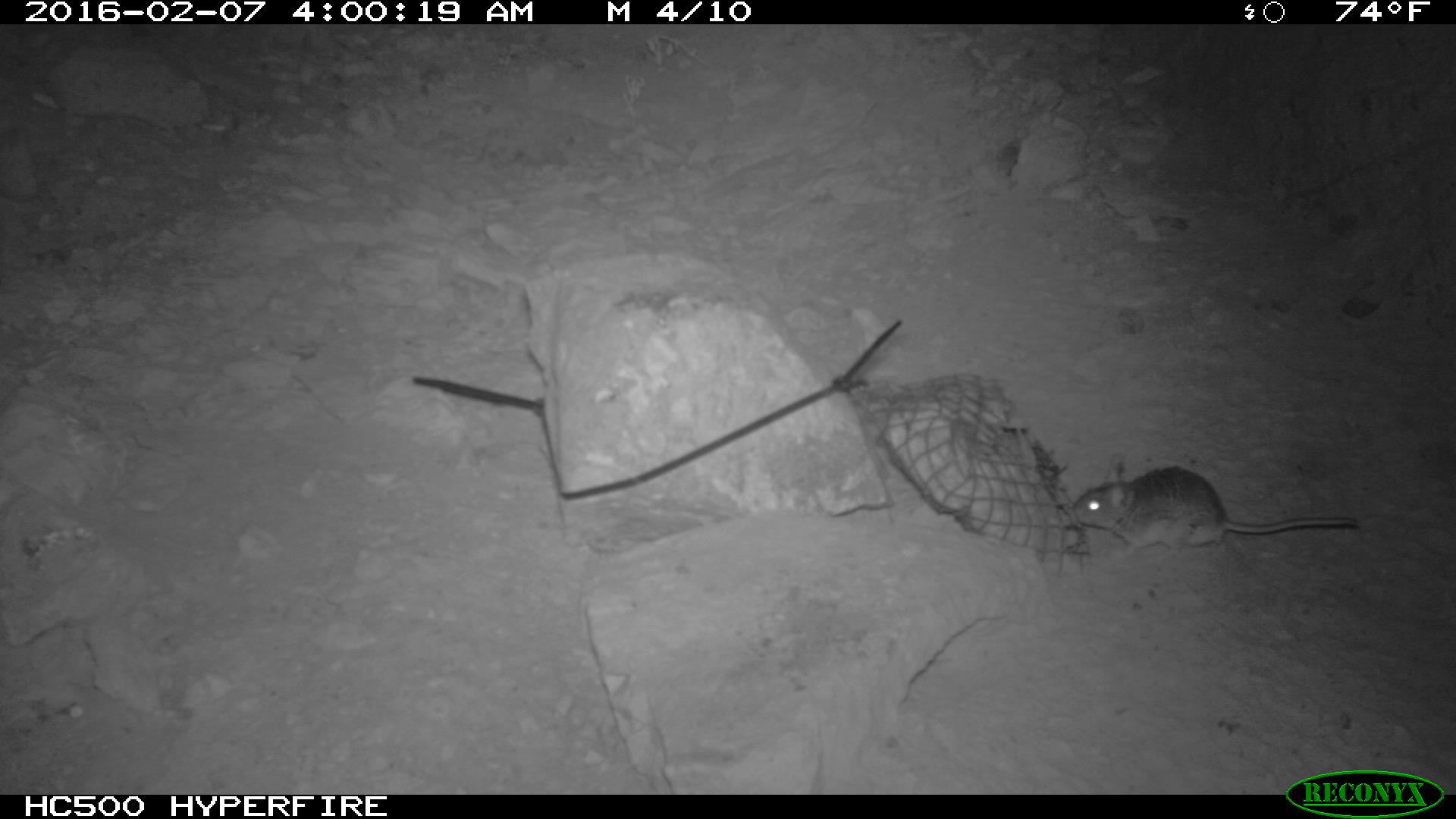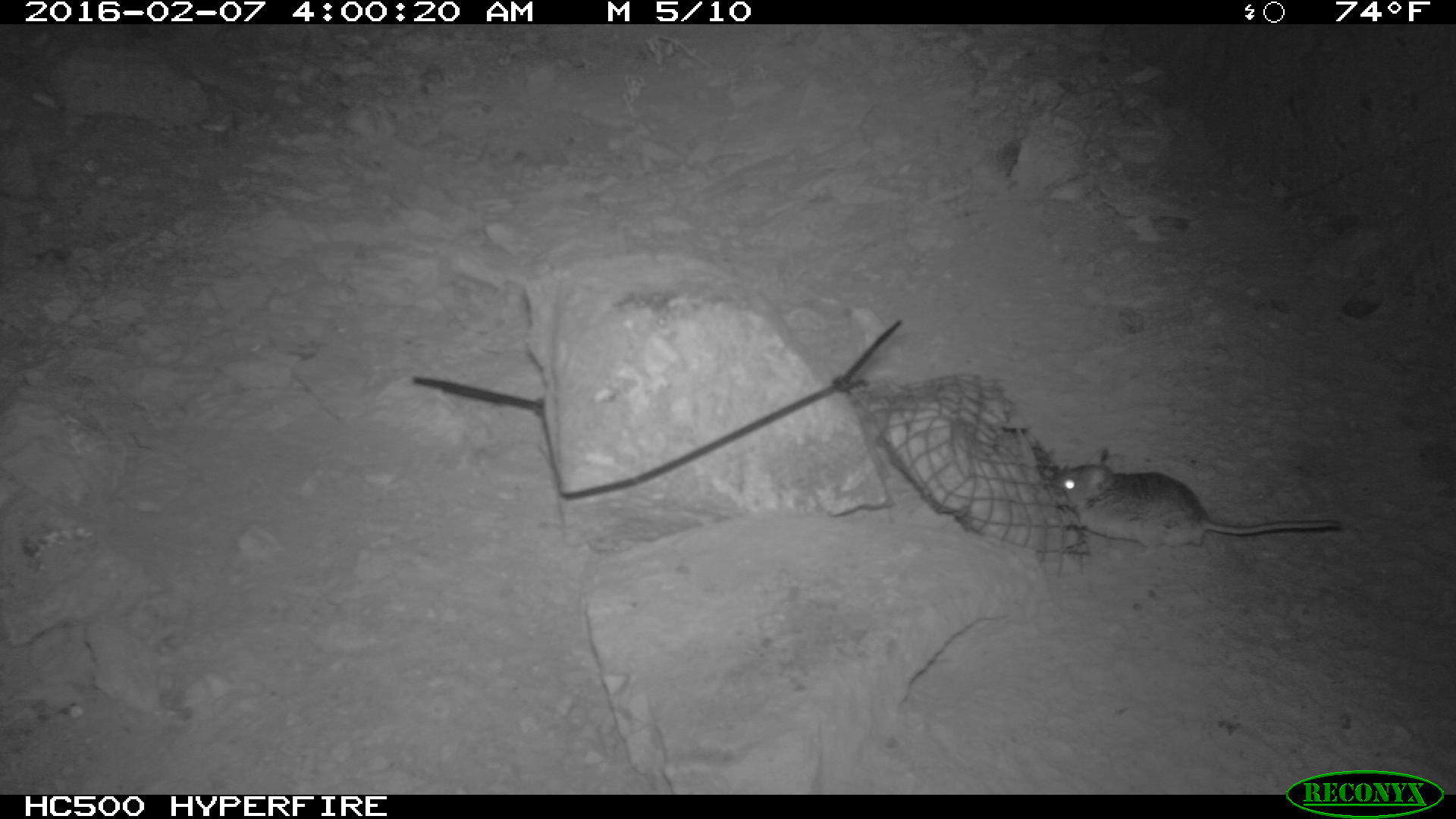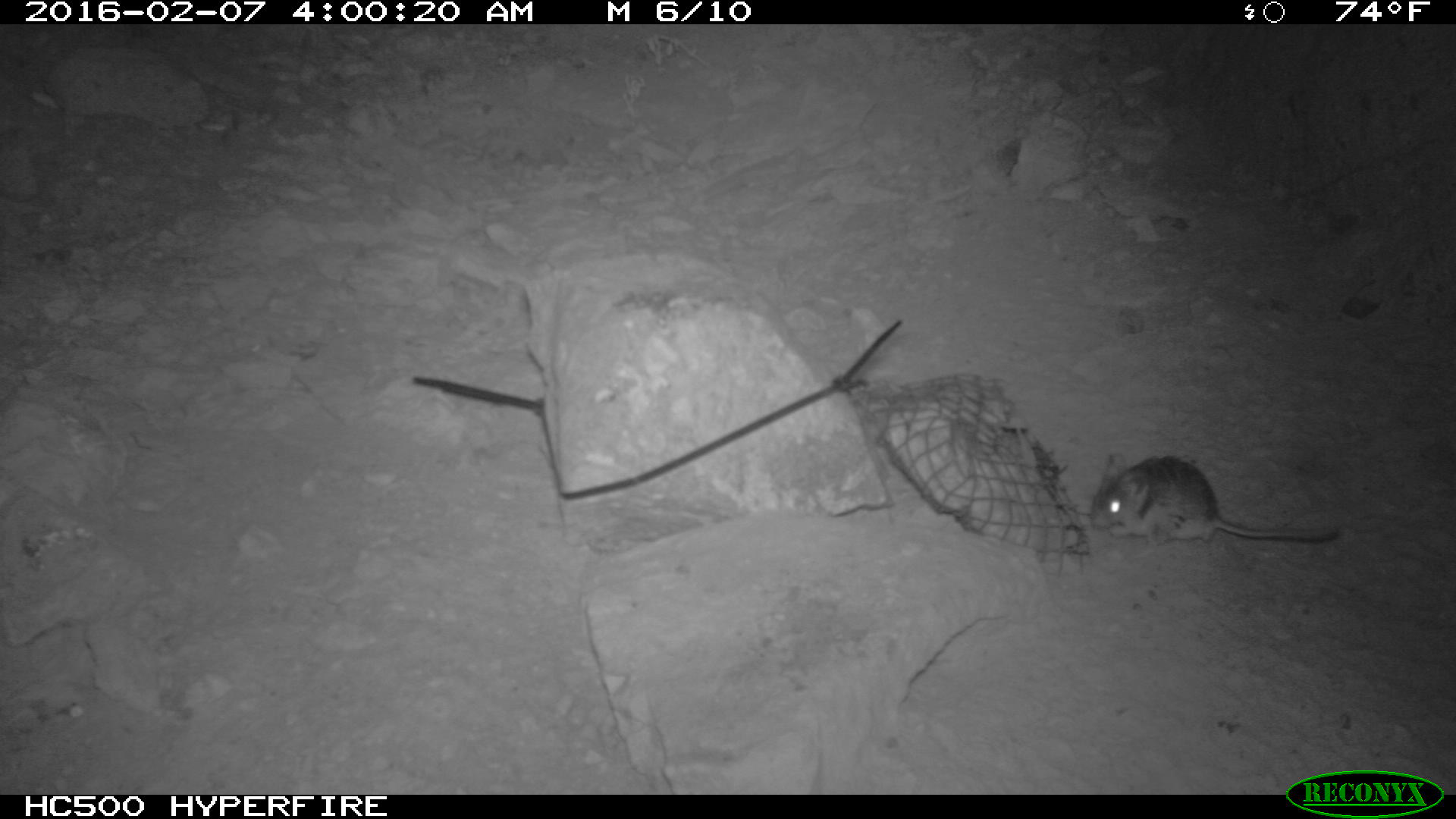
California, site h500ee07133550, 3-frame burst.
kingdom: Animalia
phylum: Chordata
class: Mammalia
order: Rodentia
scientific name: Rodentia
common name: rodent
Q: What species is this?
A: Rodent (Rodentia).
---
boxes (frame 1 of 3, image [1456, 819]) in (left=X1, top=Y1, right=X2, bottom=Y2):
rodent: (left=1069, top=468, right=1357, bottom=567)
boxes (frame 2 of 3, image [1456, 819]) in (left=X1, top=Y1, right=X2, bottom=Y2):
rodent: (left=1050, top=447, right=1344, bottom=560)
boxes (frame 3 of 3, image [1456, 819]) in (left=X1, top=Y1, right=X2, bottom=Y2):
rodent: (left=1088, top=452, right=1339, bottom=545)